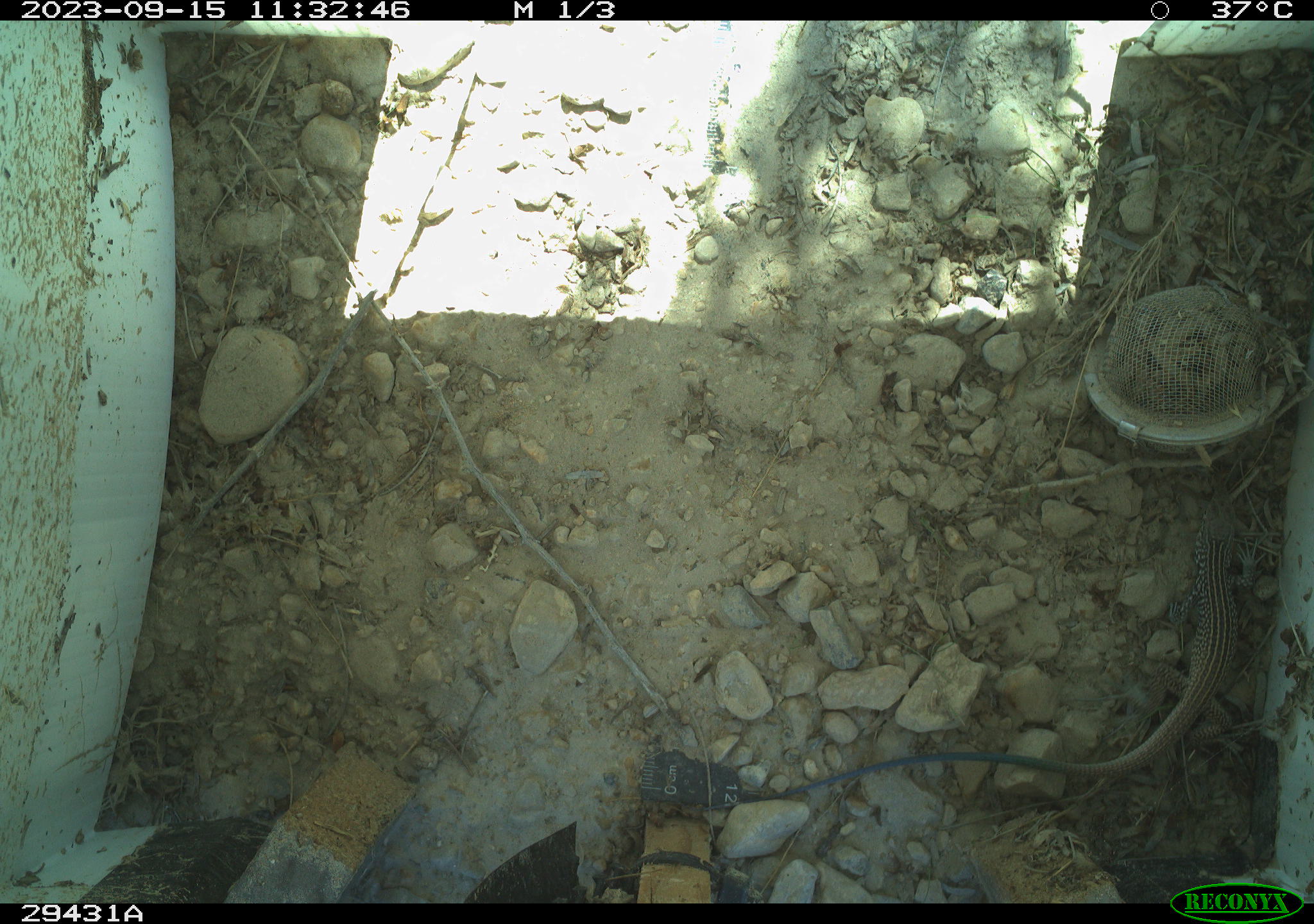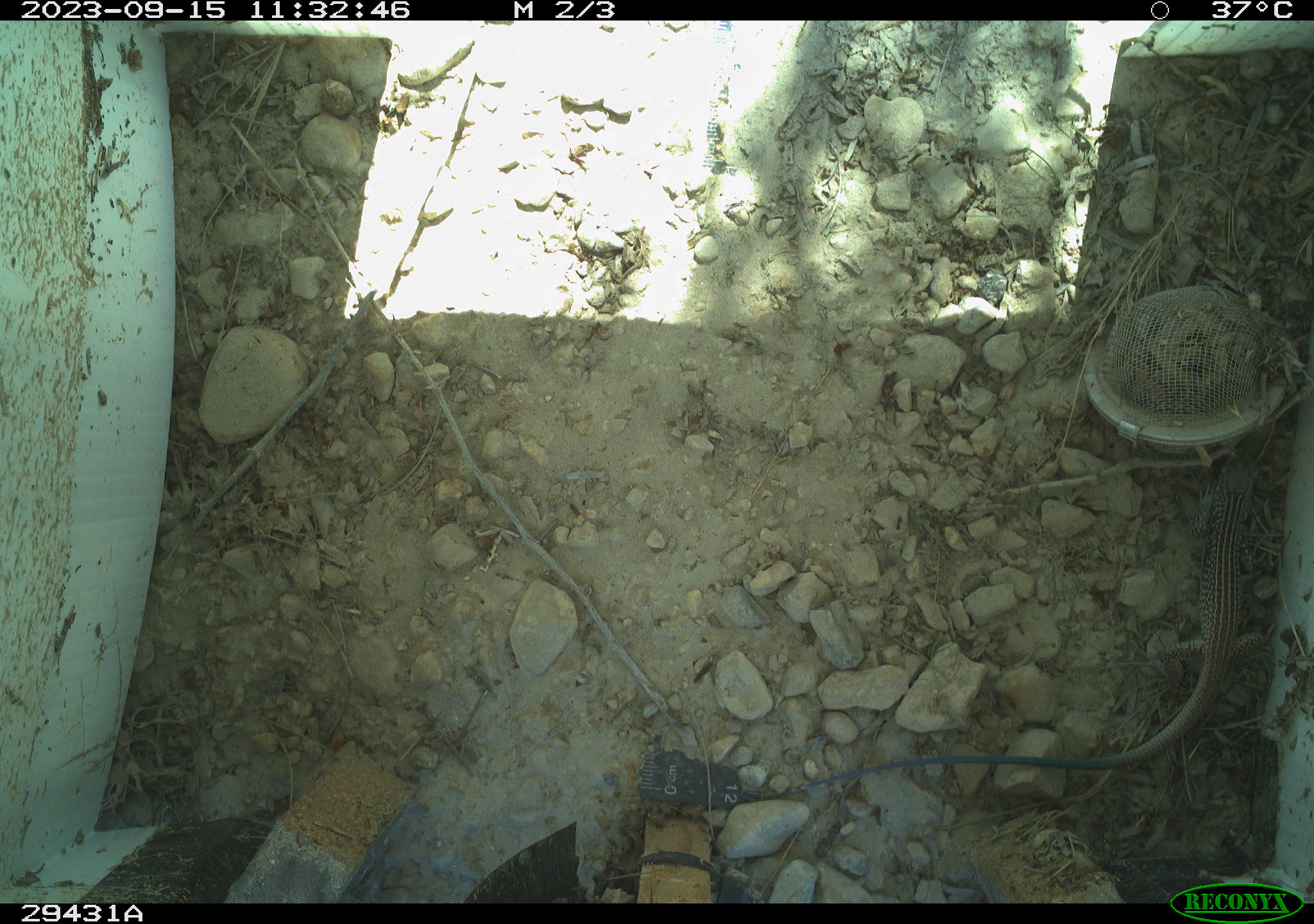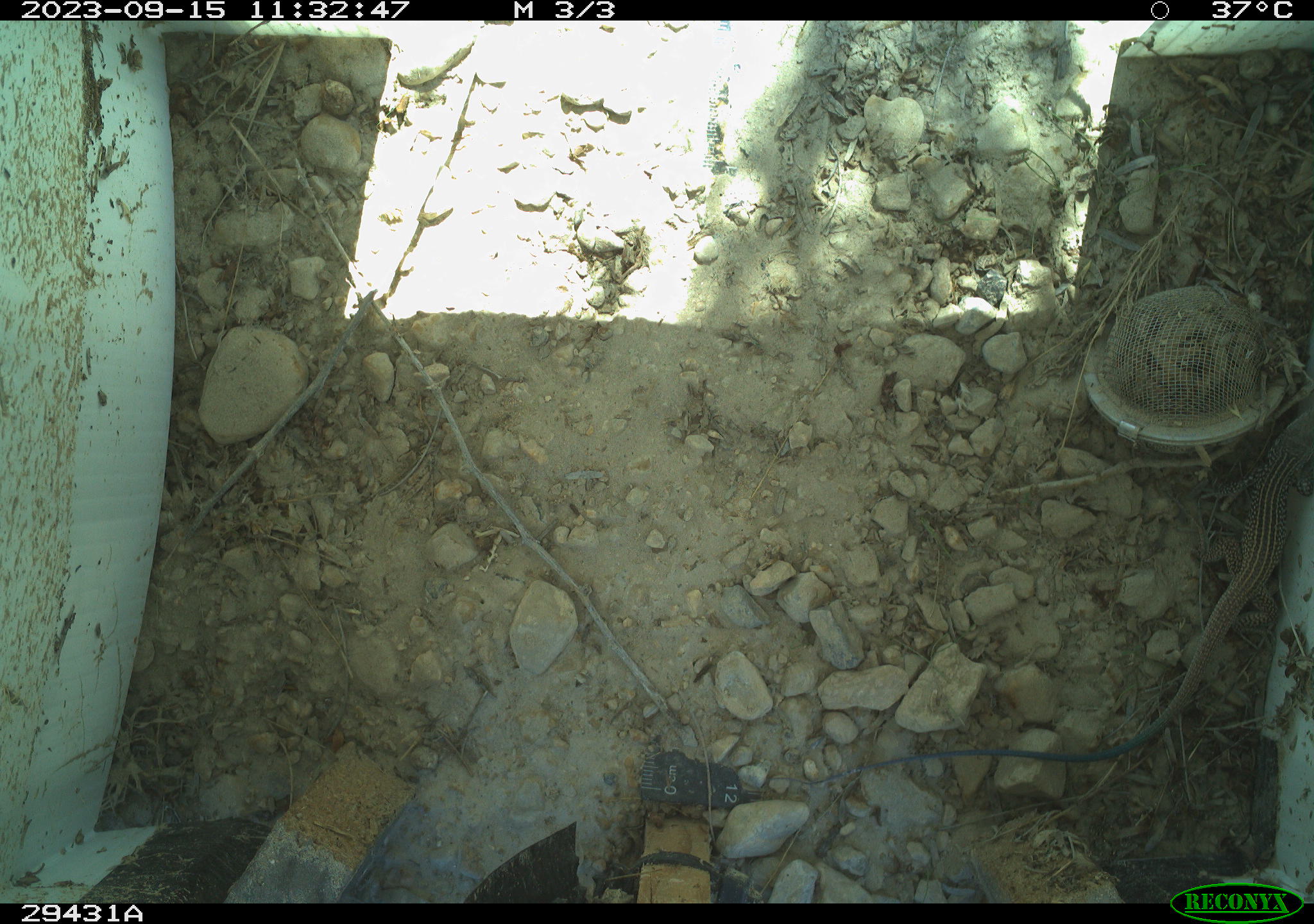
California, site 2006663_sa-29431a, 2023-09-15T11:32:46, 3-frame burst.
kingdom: Animalia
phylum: Chordata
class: Reptilia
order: Squamata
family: Teiidae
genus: Aspidoscelis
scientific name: Aspidoscelis tigris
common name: western whiptail